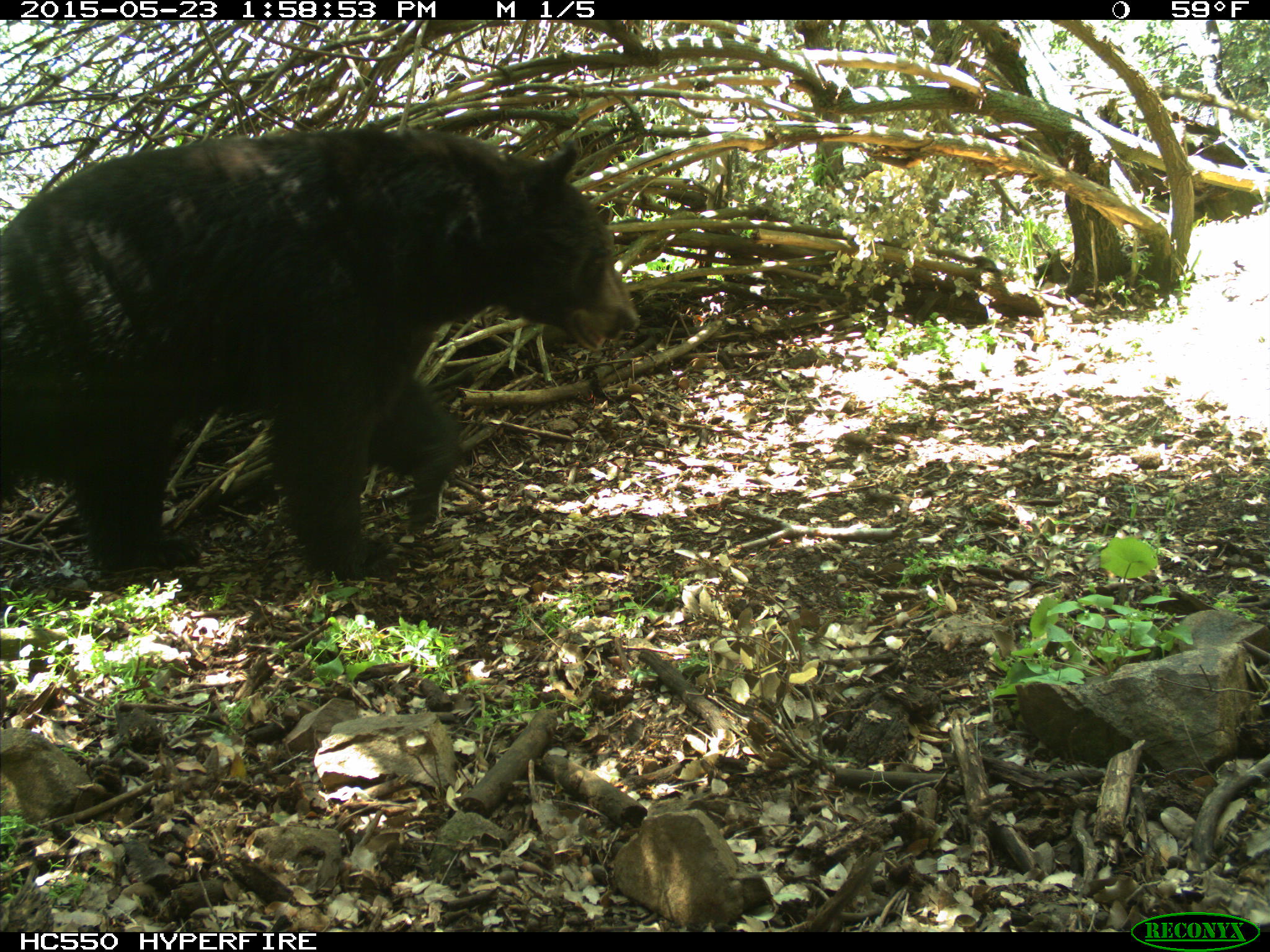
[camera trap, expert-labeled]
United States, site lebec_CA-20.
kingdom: Animalia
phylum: Chordata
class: Mammalia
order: Carnivora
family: Ursidae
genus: Ursus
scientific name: Ursus americanus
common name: american black bear